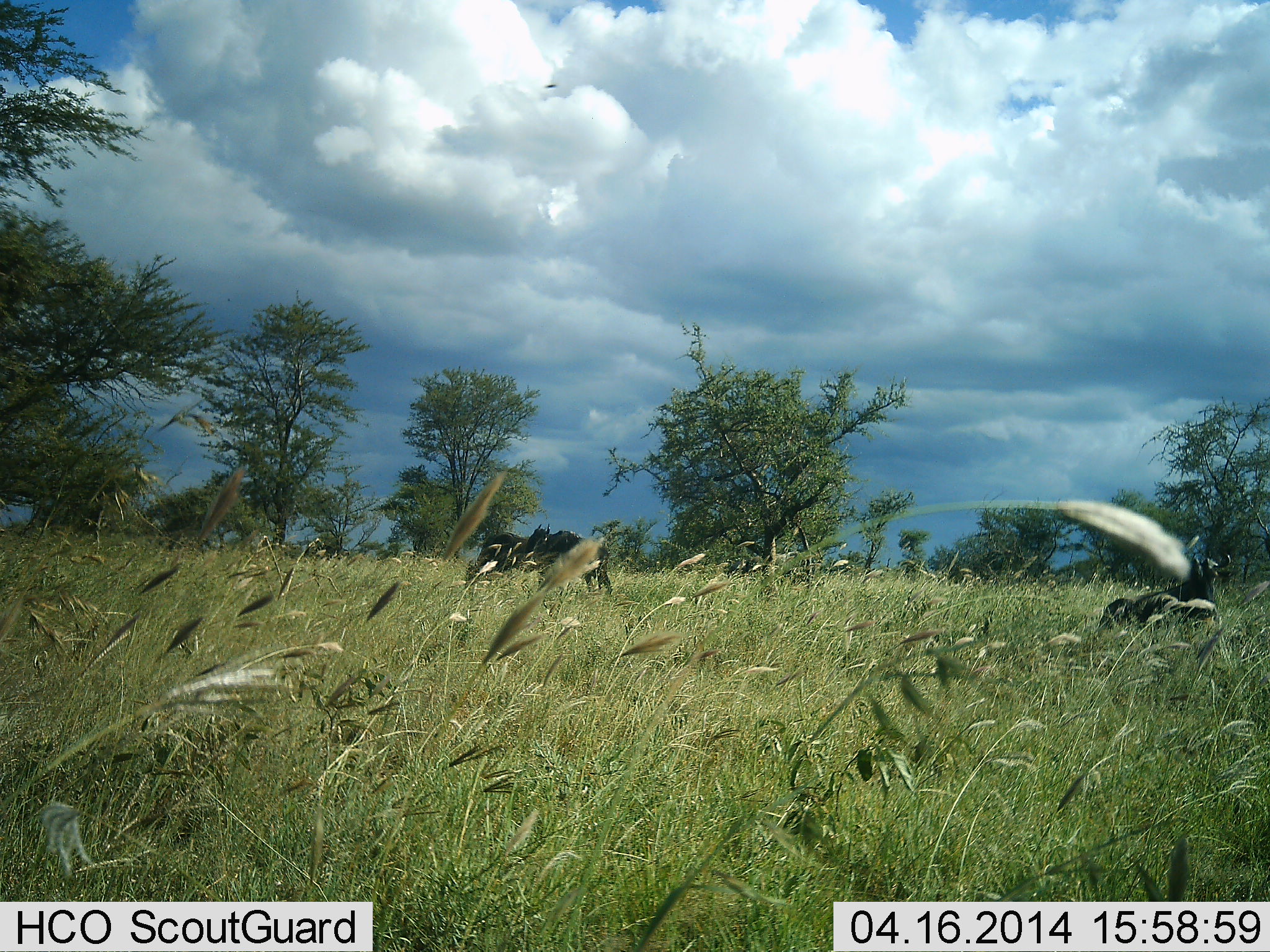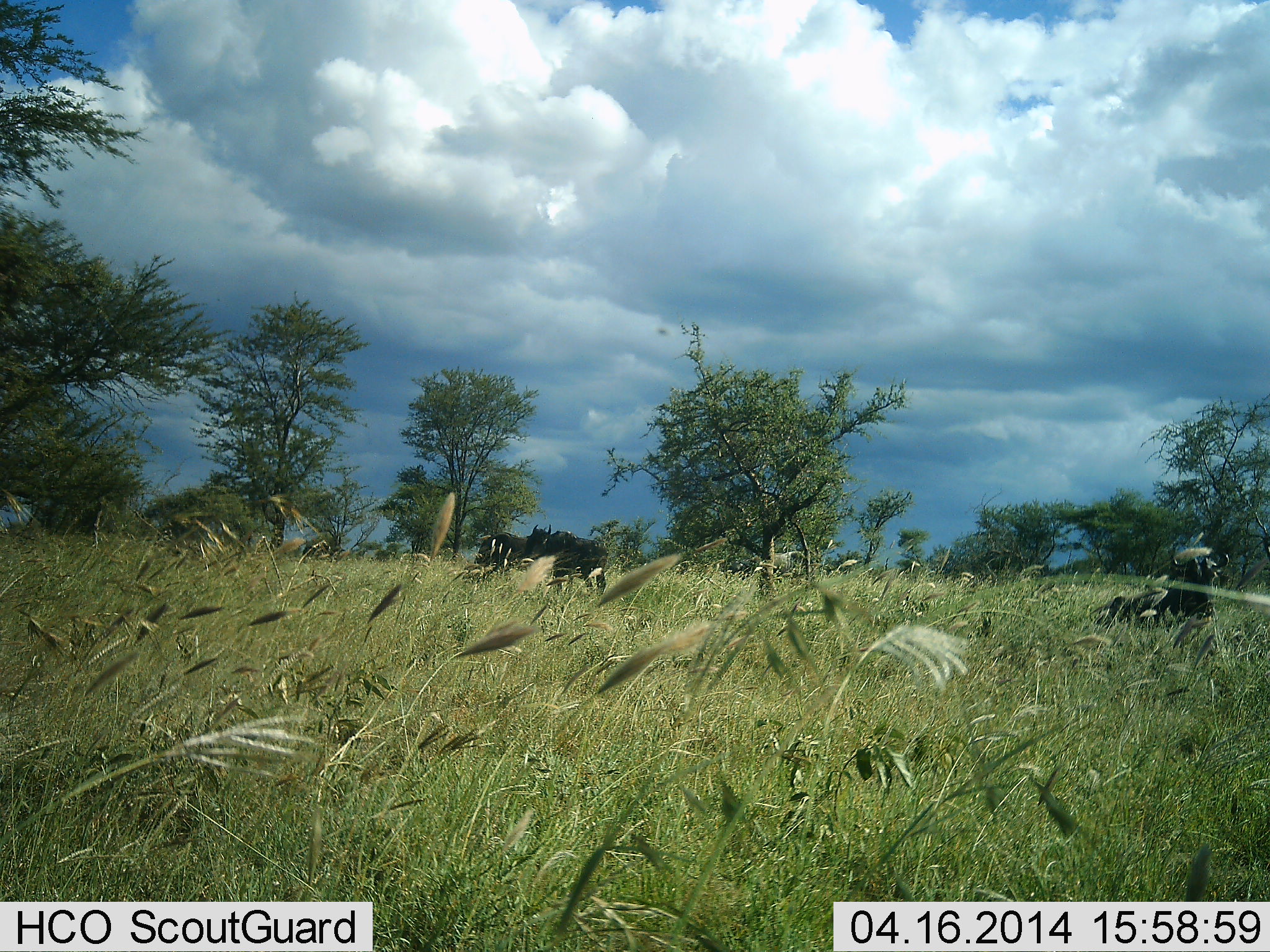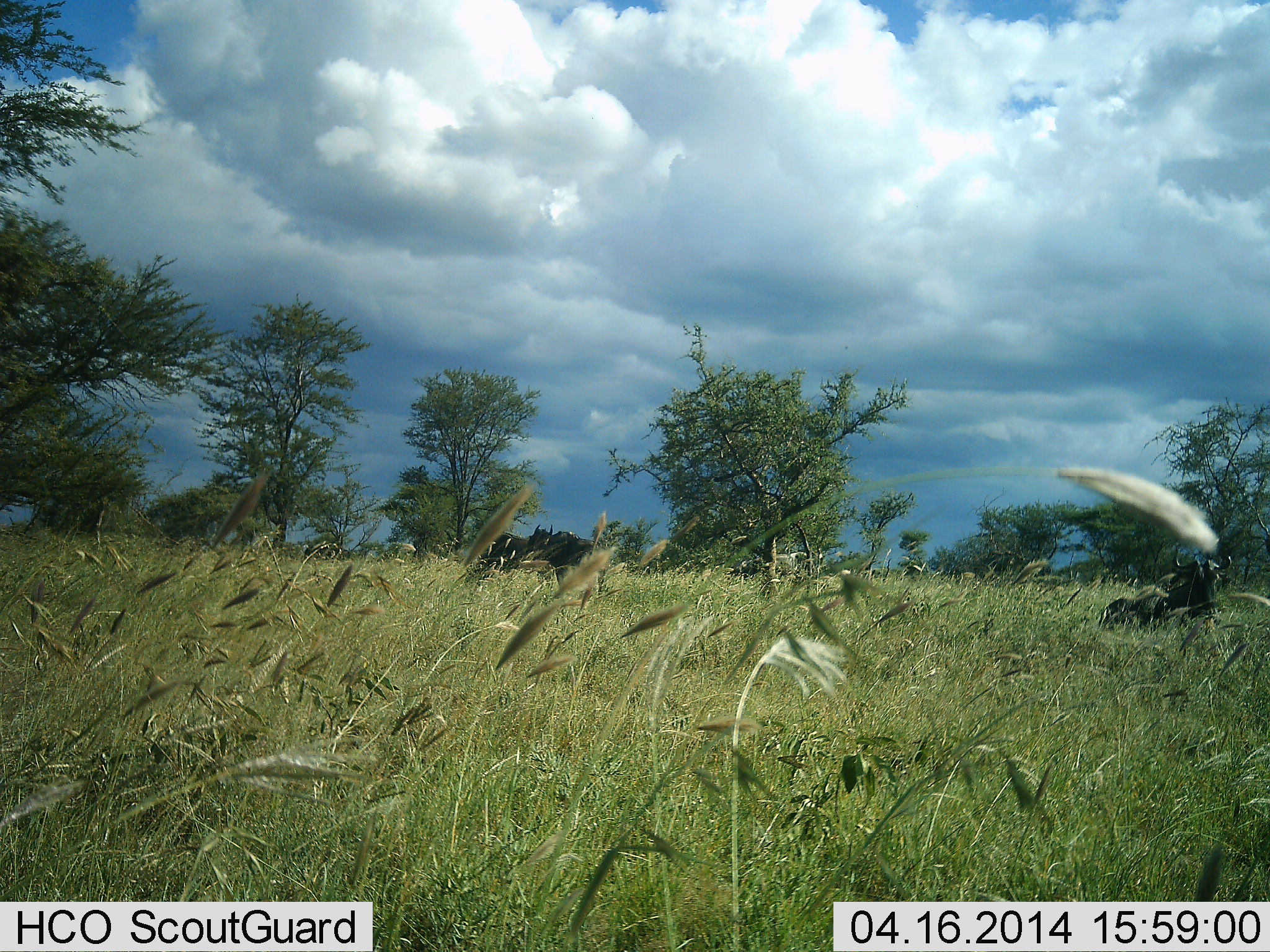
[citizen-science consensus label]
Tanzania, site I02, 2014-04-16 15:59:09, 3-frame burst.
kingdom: Animalia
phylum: Chordata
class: Mammalia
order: Artiodactyla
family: Bovidae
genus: Connochaetes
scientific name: Connochaetes taurinus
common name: blue wildebeest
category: wildebeest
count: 3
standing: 64%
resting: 91%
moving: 18%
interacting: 0%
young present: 0%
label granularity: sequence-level